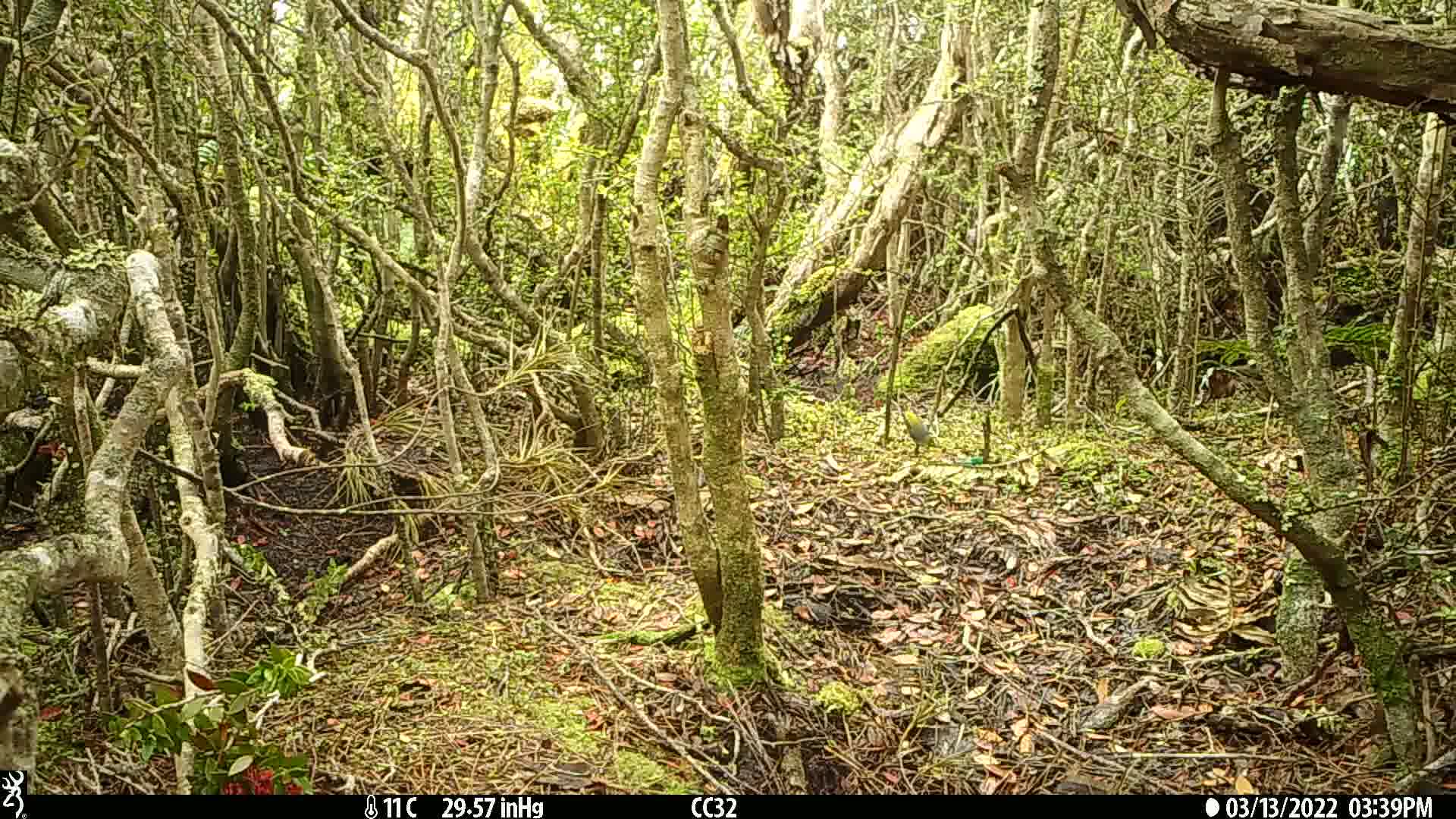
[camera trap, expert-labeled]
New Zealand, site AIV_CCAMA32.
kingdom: Animalia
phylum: Chordata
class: Aves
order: Passeriformes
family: Zosteropidae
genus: Zosterops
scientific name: Zosterops lateralis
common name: silvereye